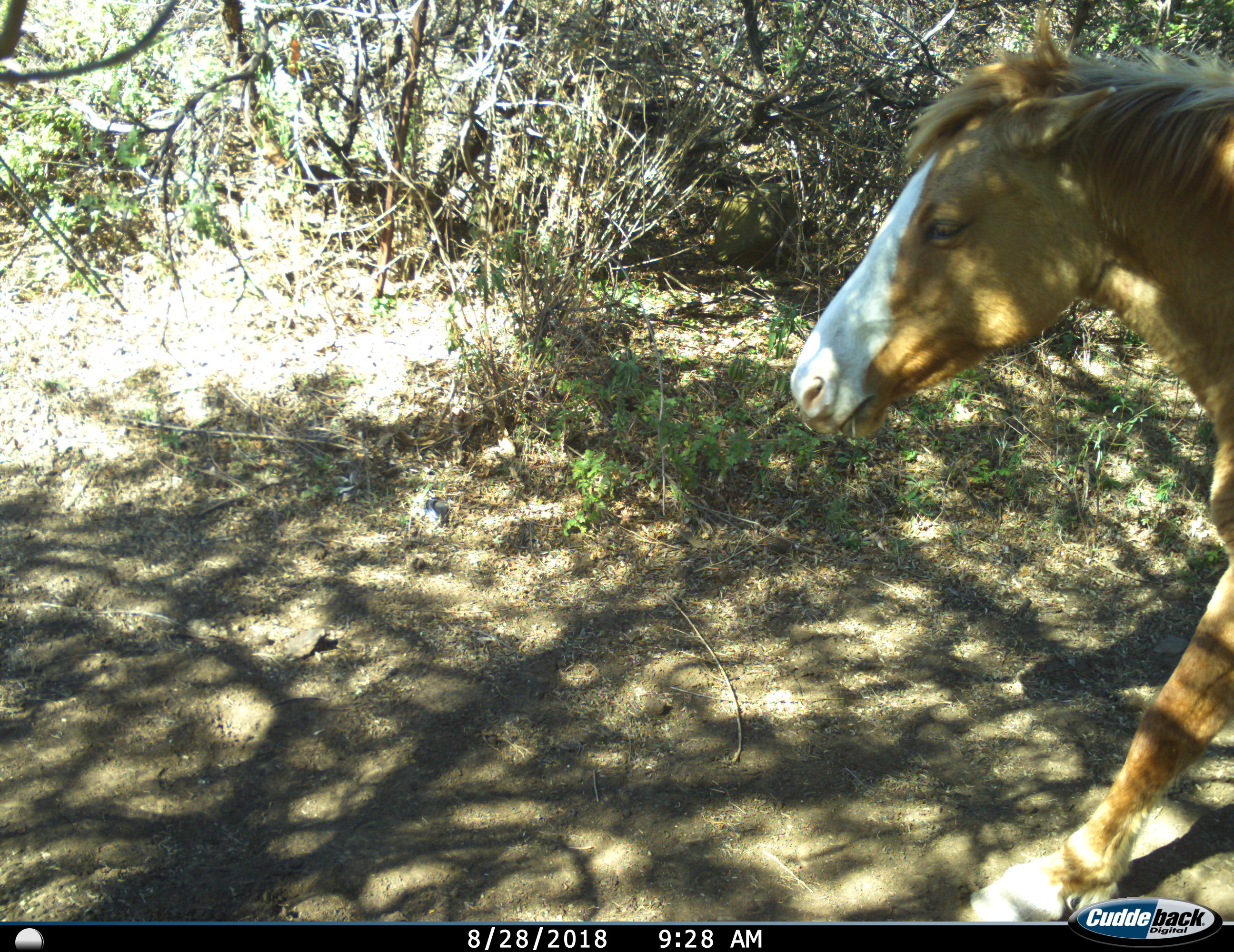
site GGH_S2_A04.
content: unidentified animal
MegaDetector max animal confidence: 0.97